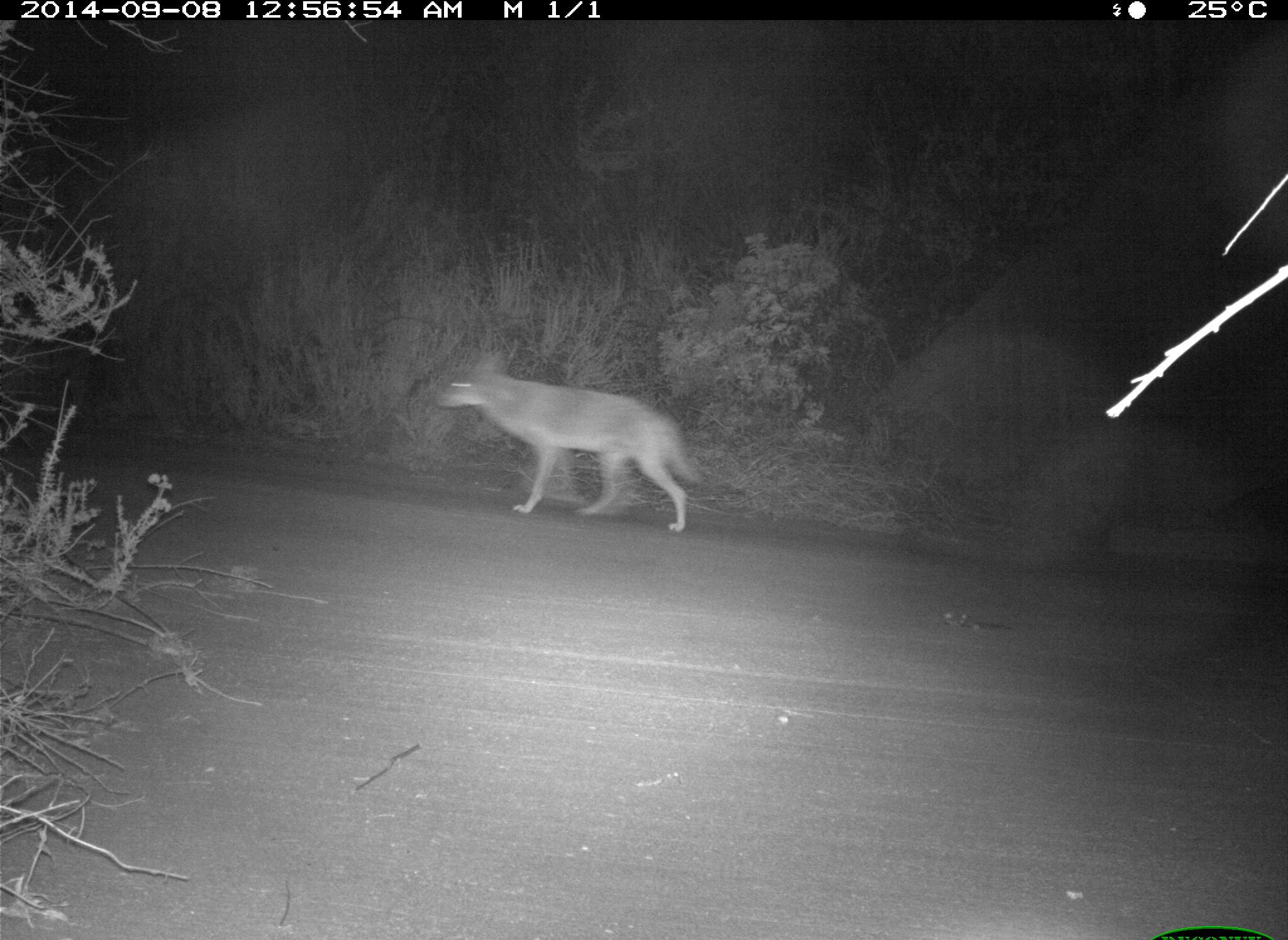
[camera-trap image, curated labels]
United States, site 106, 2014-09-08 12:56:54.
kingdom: Animalia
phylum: Chordata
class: Mammalia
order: Carnivora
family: Canidae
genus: Canis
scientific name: Canis latrans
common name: coyote